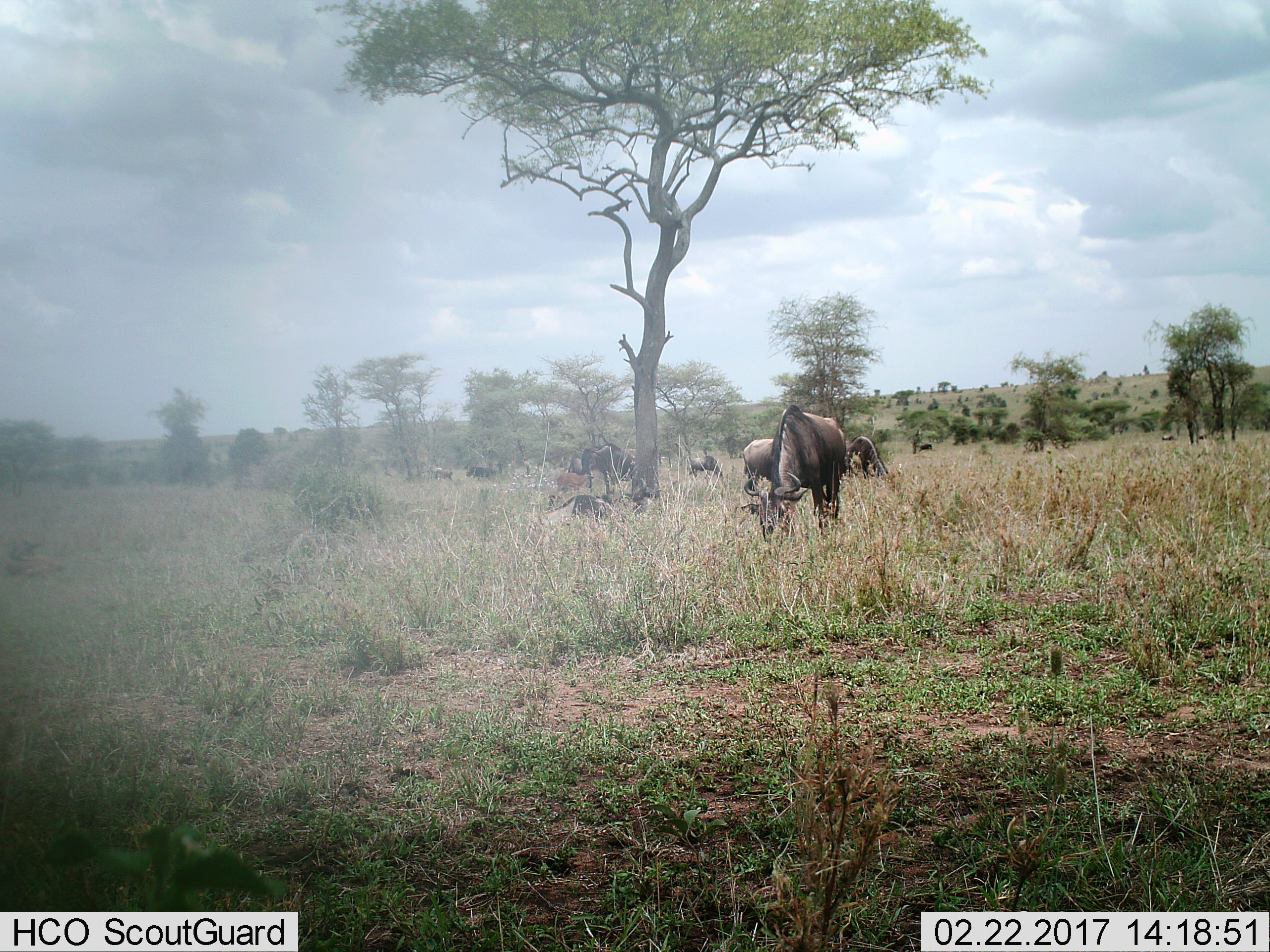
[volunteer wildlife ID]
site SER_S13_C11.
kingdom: Animalia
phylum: Chordata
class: Mammalia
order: Artiodactyla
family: Bovidae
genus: Connochaetes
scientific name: Connochaetes taurinus taurinus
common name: blue wildebeest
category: wildebeestblue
Wildebeestblue (blue wildebeest) (Connochaetes taurinus taurinus), count 11-50. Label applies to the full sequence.